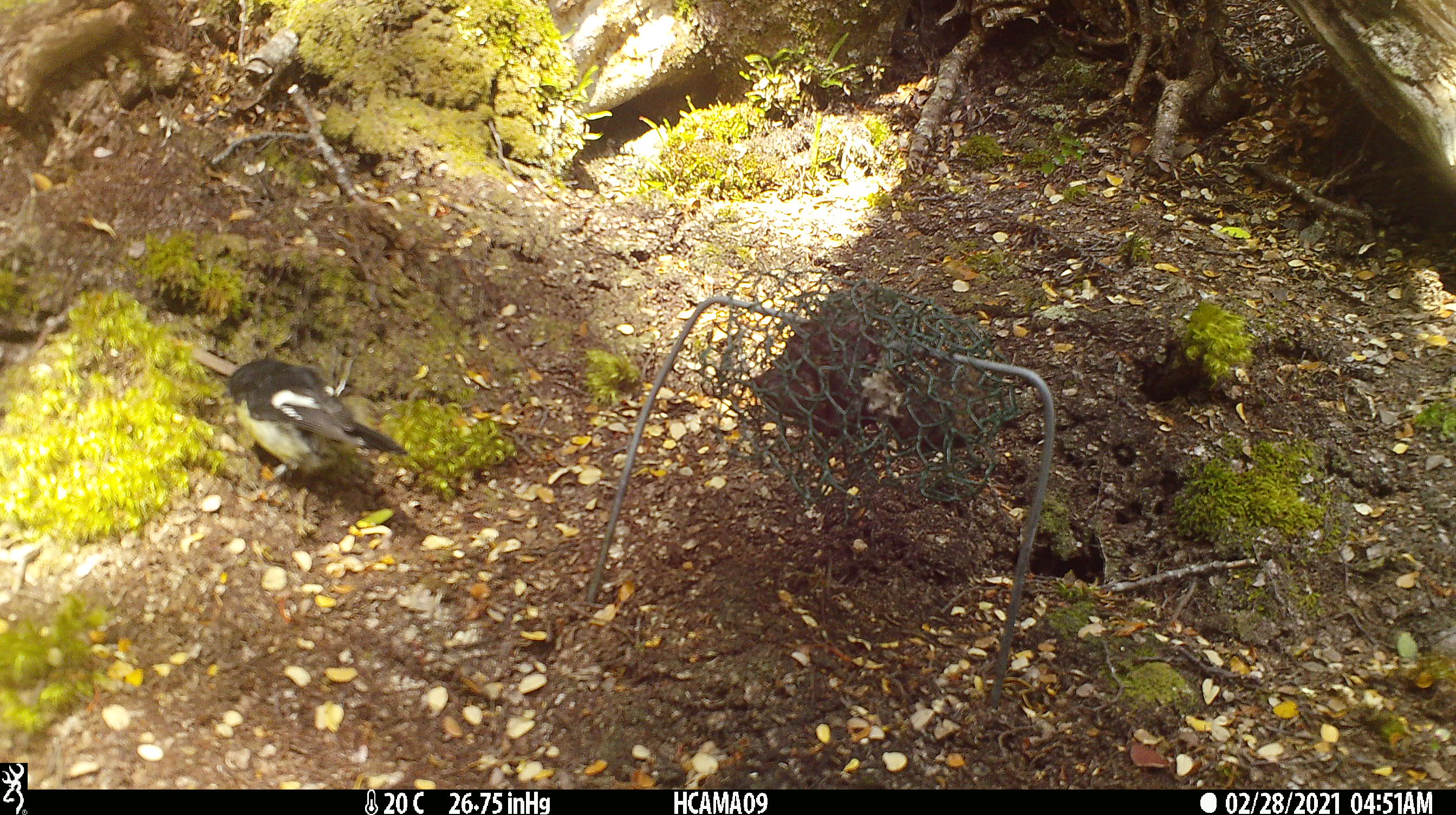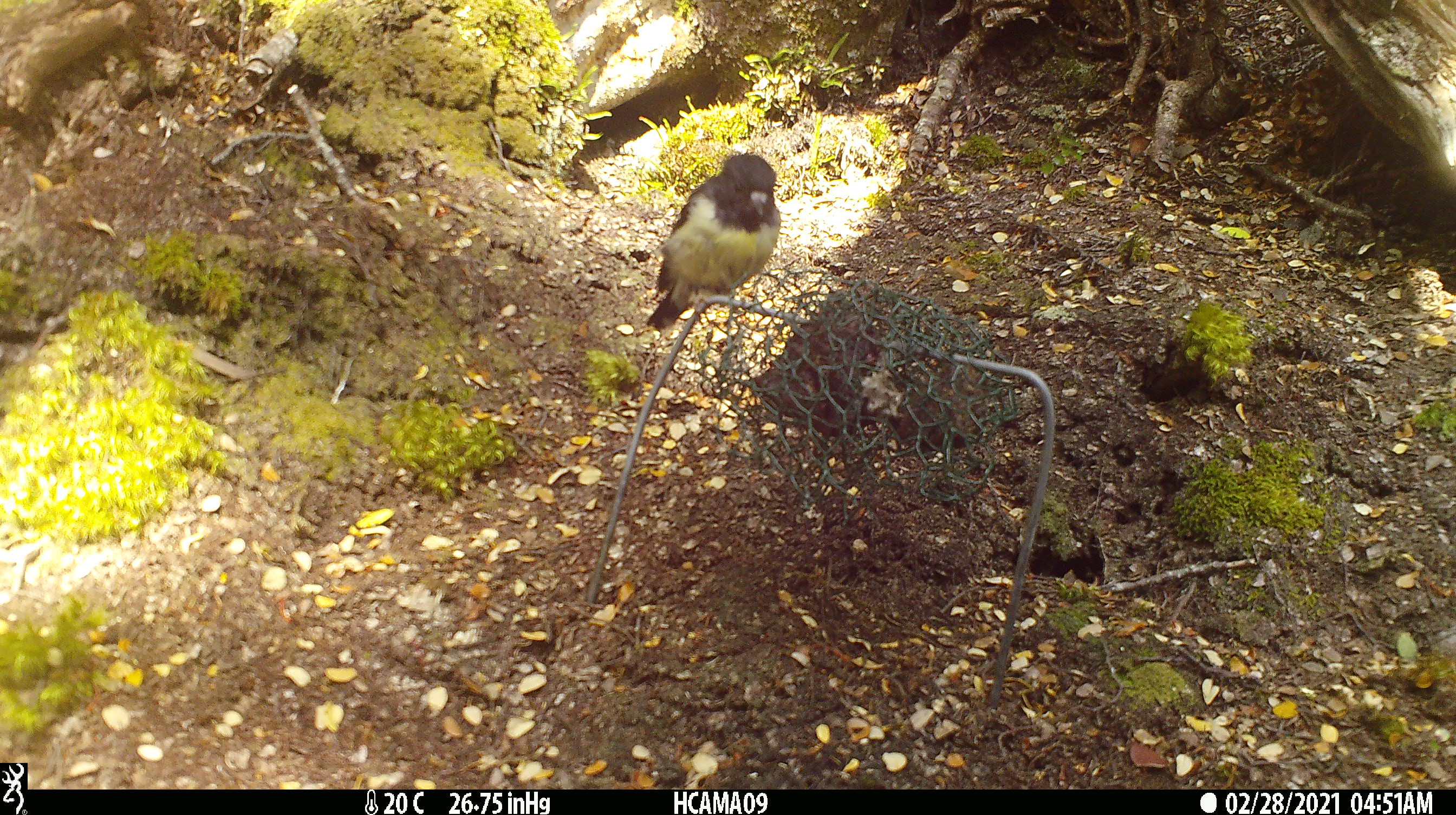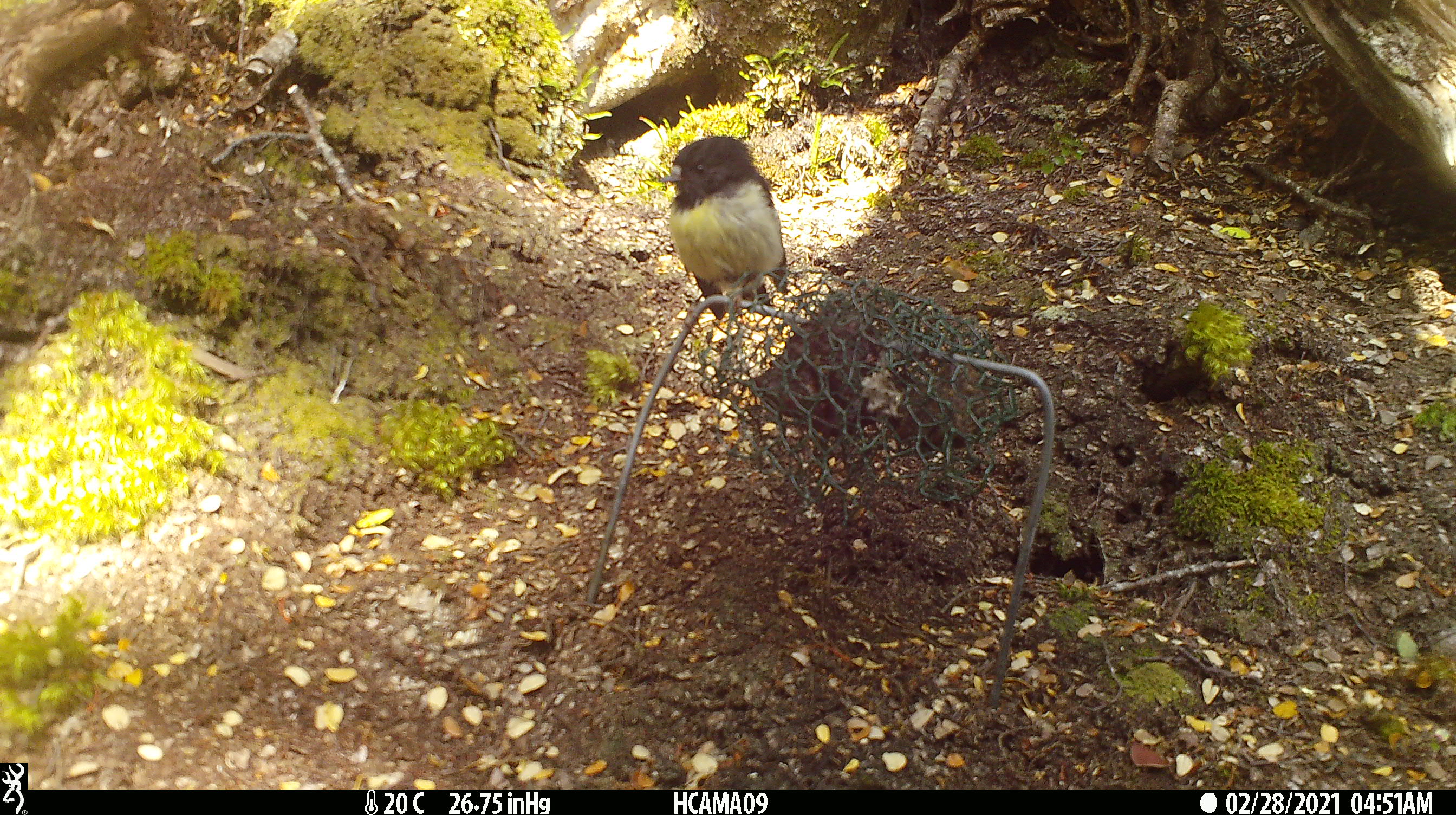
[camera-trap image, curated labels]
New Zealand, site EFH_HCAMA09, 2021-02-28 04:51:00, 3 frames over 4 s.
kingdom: Animalia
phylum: Chordata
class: Aves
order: Passeriformes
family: Petroicidae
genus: Petroica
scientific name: Petroica macrocephala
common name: tomtit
Tomtit (Petroica macrocephala).